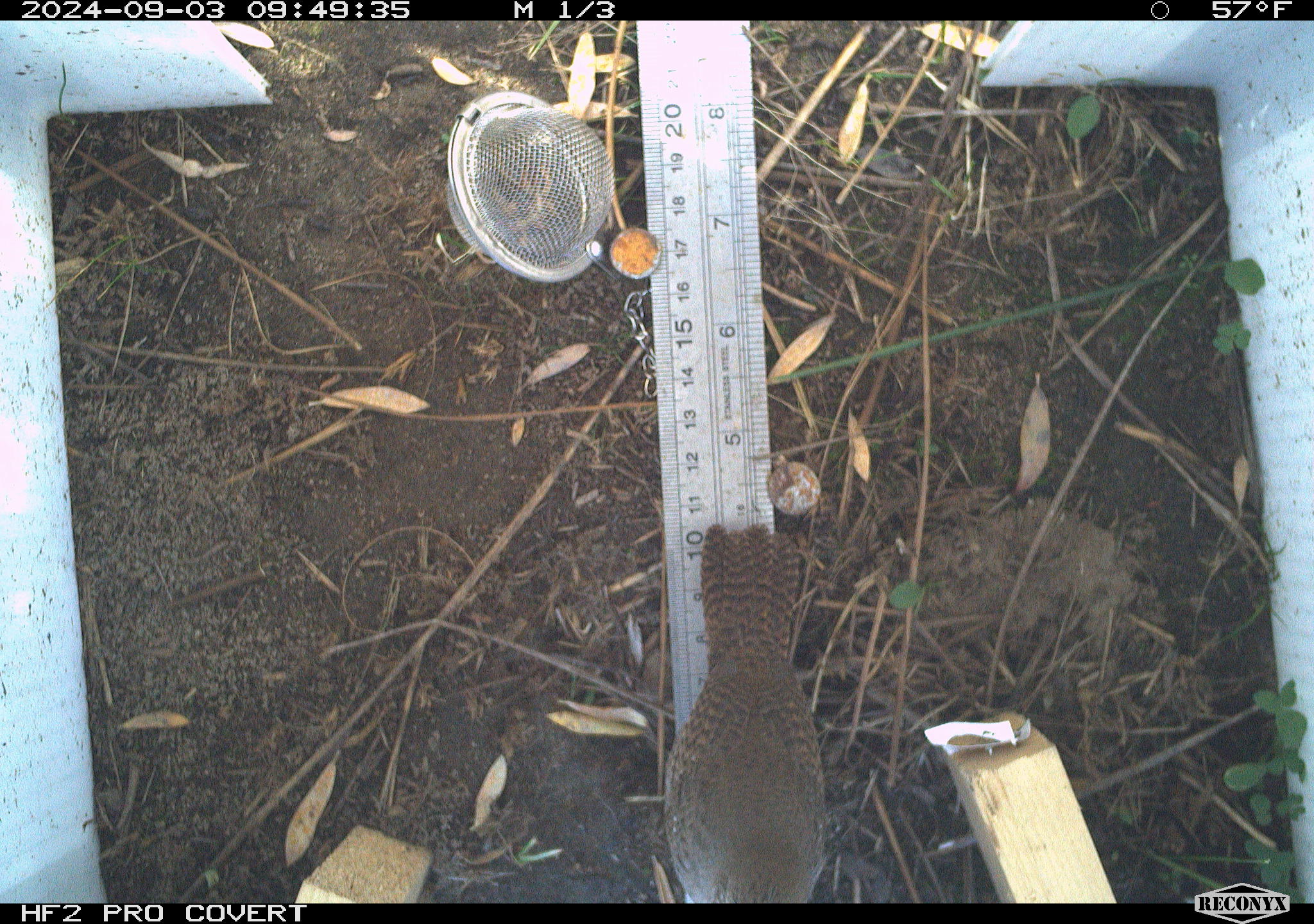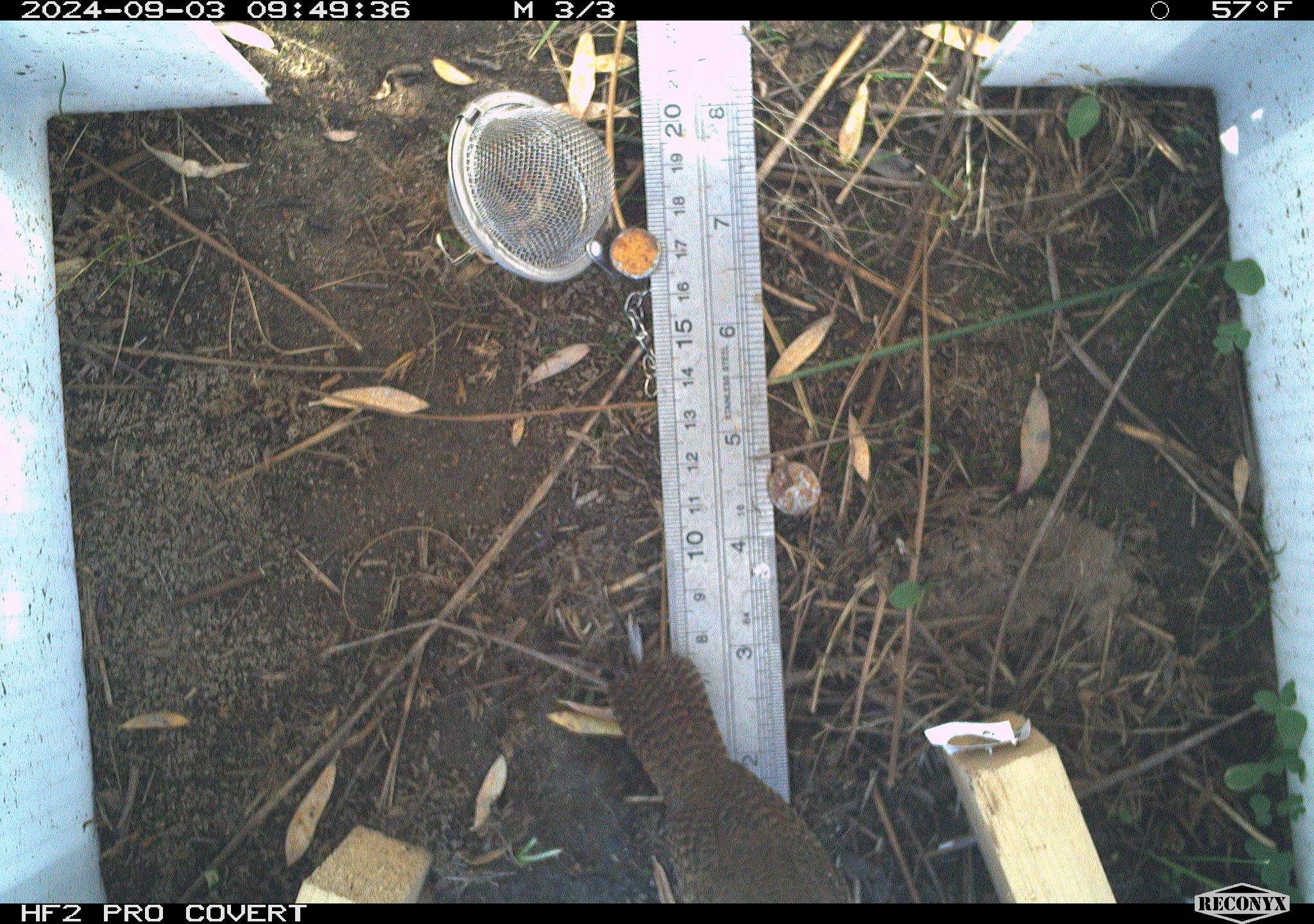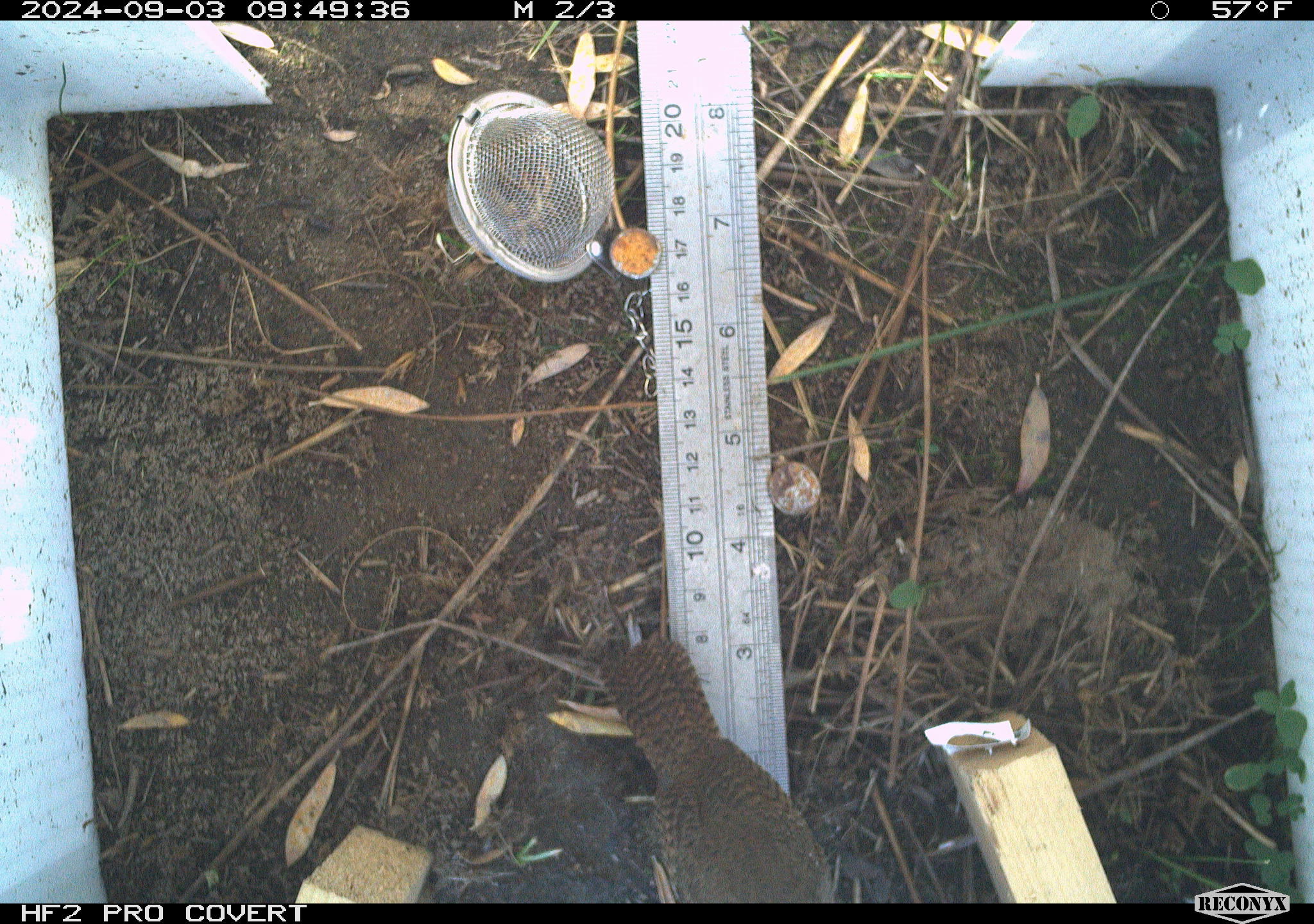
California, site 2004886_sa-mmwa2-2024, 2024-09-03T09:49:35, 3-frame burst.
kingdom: Animalia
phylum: Chordata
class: Aves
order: Passeriformes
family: Troglodytidae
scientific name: Troglodytidae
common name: wren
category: troglodytidae family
Troglodytidae family (wren) (Troglodytidae).